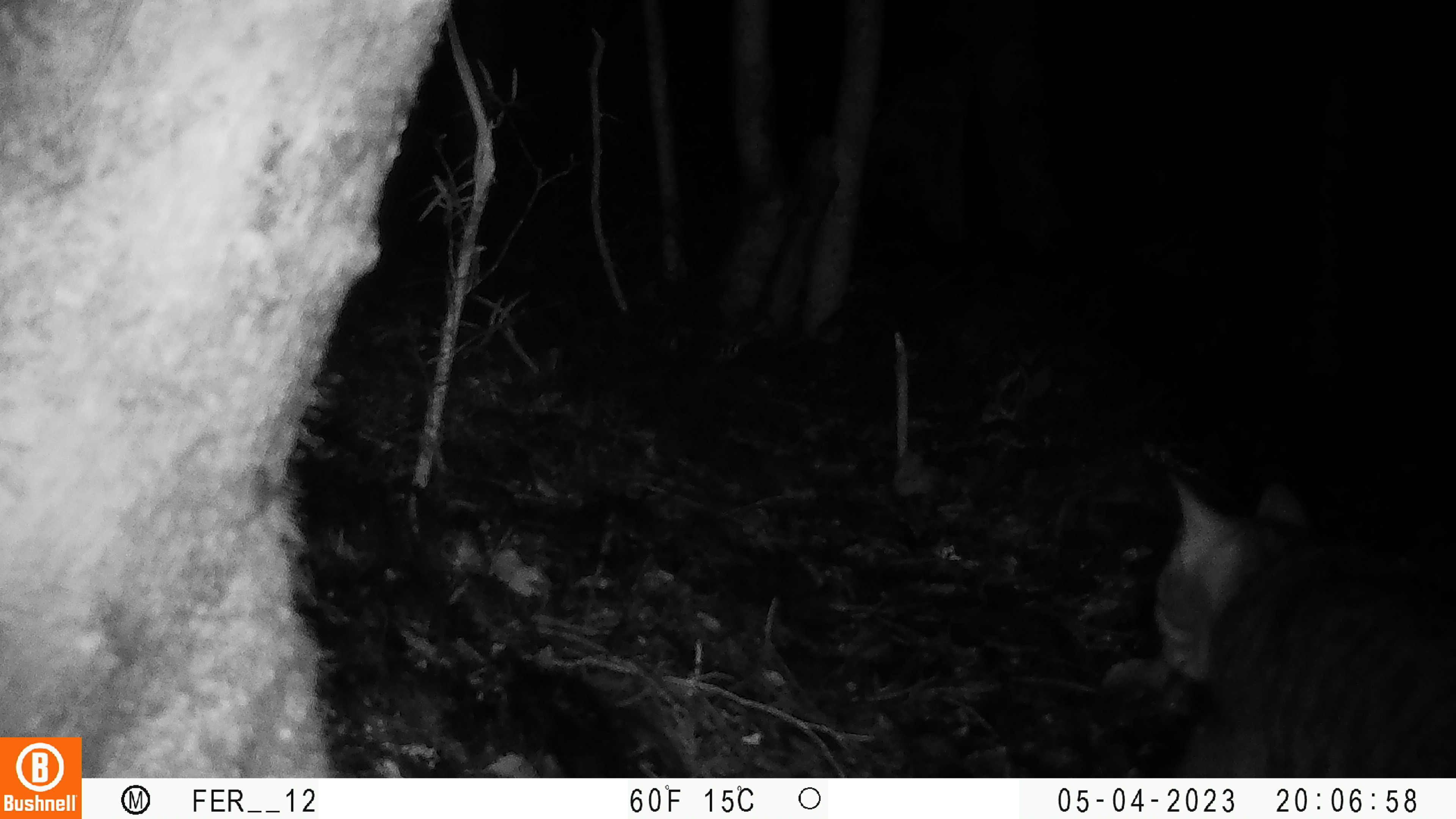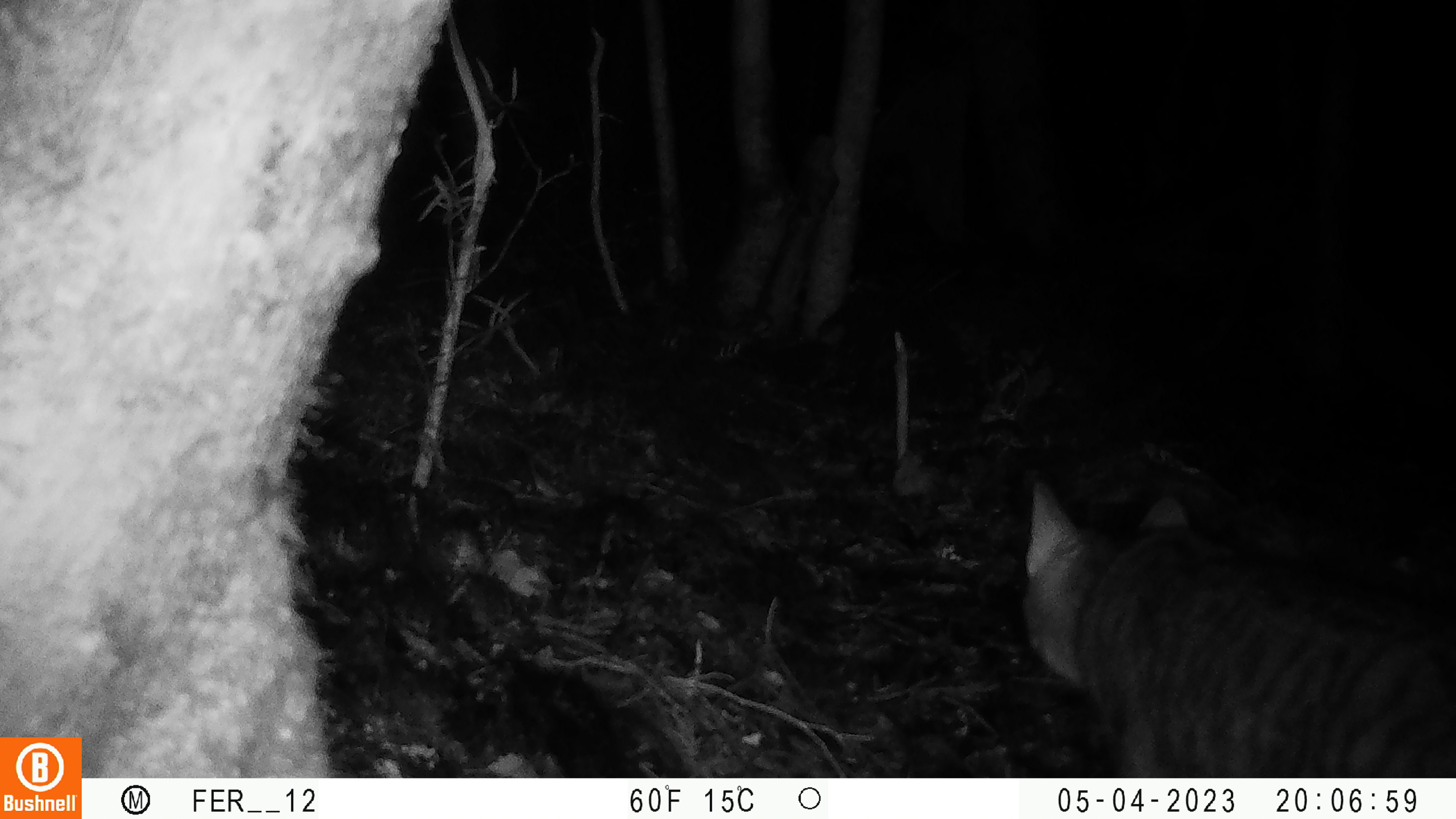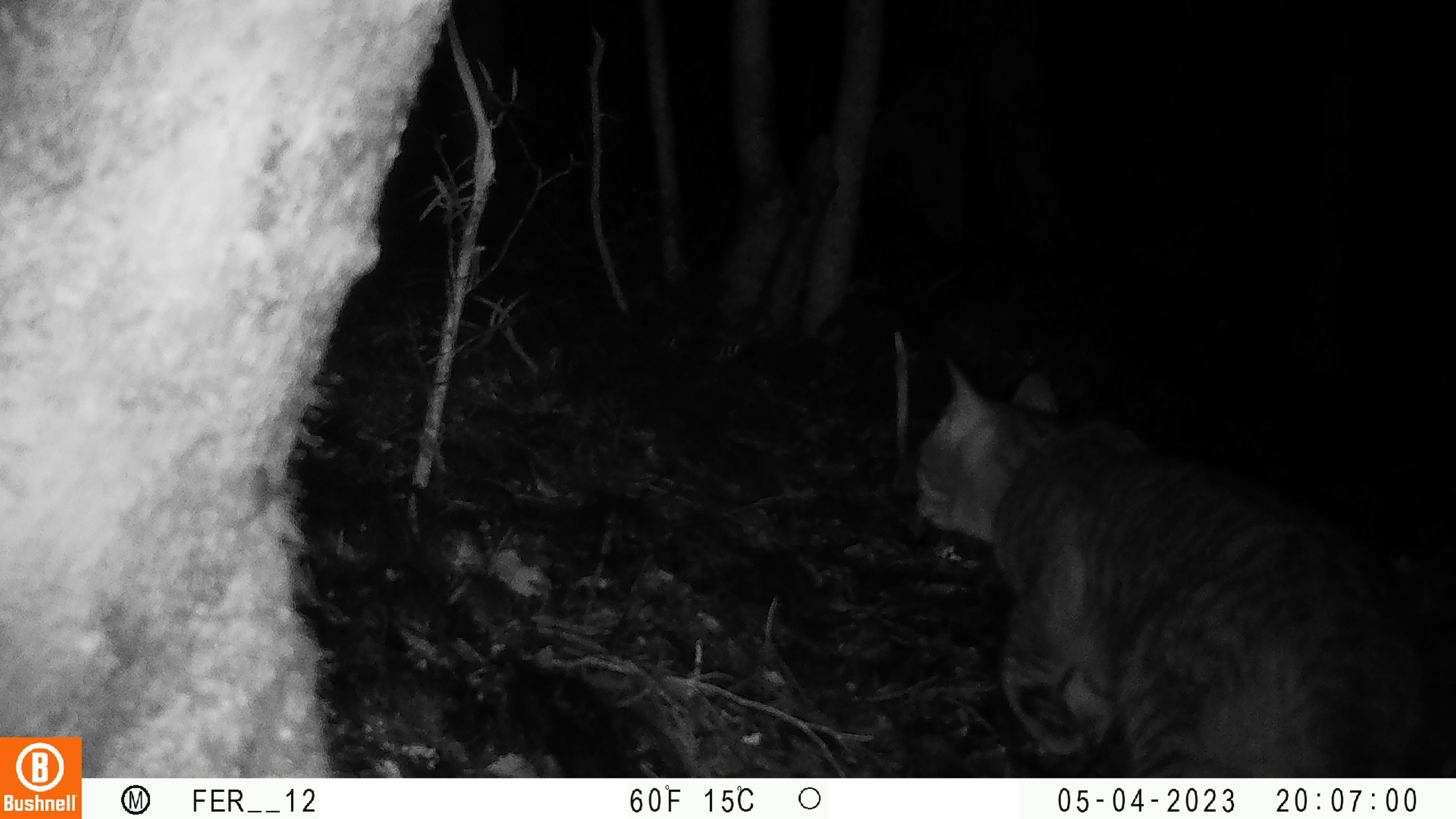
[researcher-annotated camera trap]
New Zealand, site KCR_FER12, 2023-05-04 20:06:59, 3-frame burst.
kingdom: Animalia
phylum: Chordata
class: Mammalia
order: Carnivora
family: Felidae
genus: Felis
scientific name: Felis catus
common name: domestic cat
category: cat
Cat (domestic cat) (Felis catus).